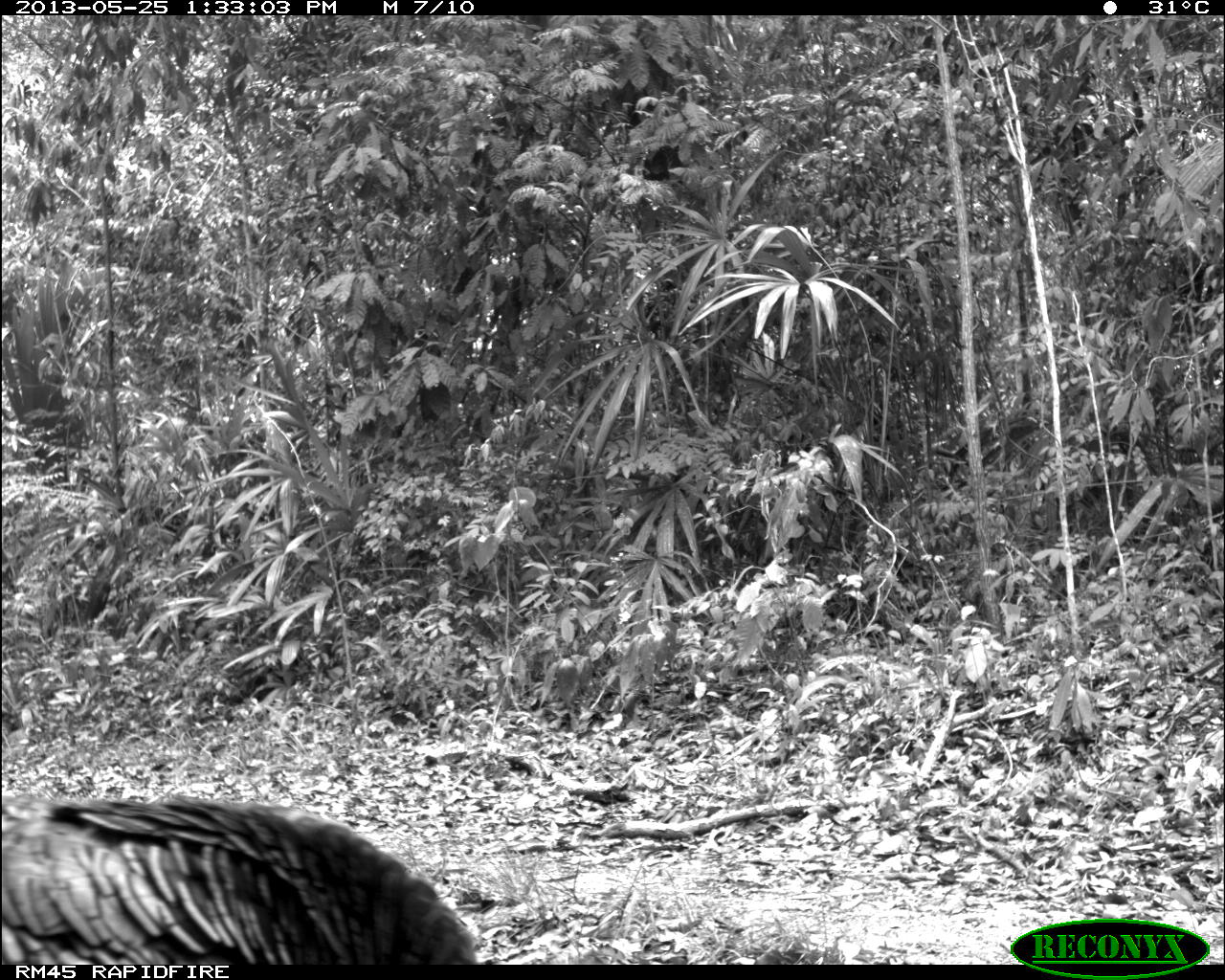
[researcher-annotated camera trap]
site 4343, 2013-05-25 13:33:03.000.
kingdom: Animalia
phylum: Chordata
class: Aves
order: Galliformes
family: Phasianidae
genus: Meleagris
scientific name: Meleagris ocellata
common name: ocellated turkey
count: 1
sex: female